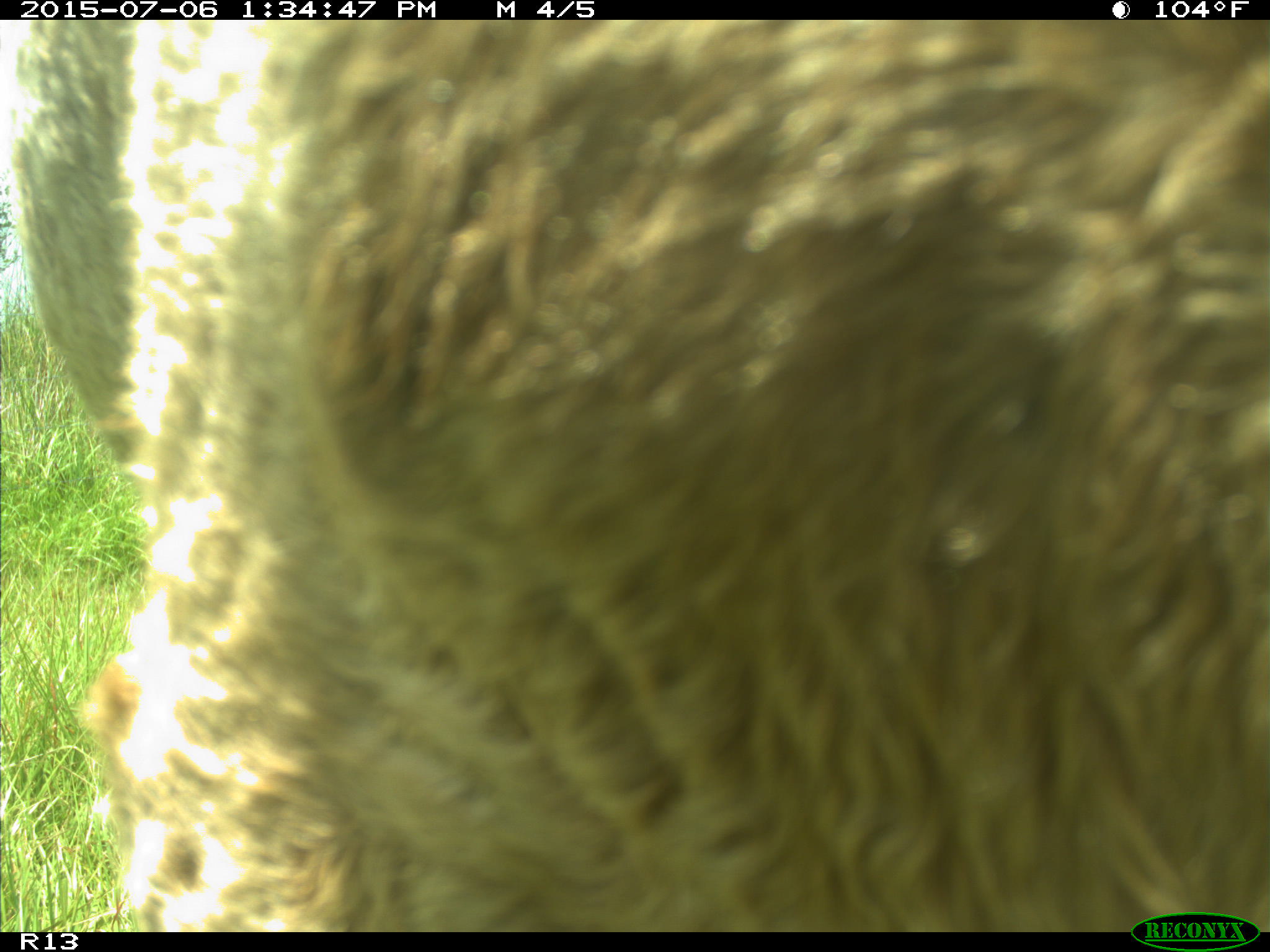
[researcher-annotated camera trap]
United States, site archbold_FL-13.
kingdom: Animalia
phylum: Chordata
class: Mammalia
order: Artiodactyla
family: Bovidae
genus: Bos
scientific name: Bos taurus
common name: domestic cow